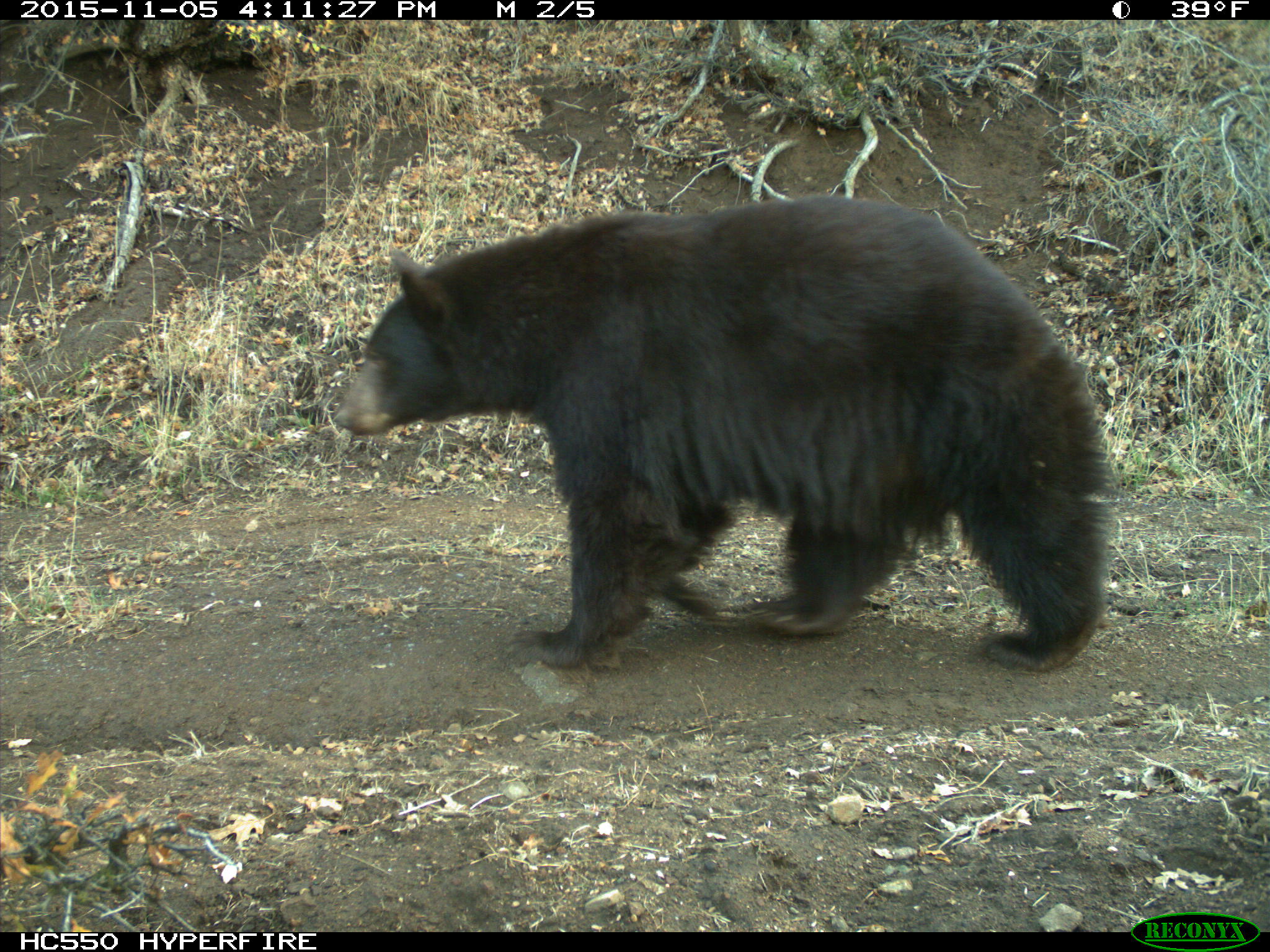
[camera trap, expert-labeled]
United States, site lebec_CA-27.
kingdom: Animalia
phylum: Chordata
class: Mammalia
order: Carnivora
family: Ursidae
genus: Ursus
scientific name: Ursus americanus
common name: american black bear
Ursus americanus (american black bear).